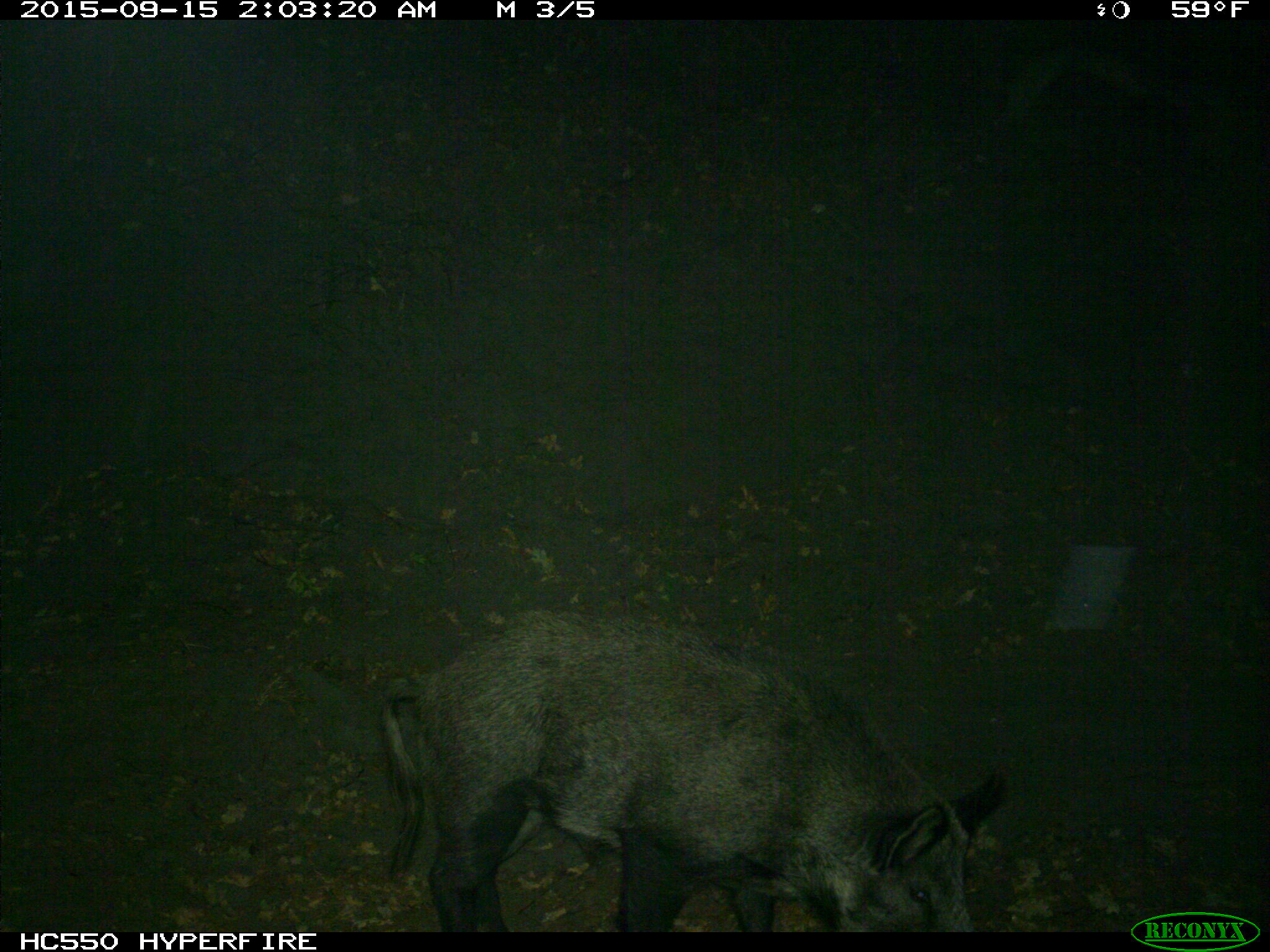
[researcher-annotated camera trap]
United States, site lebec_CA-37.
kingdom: Animalia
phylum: Chordata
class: Mammalia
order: Artiodactyla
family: Suidae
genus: Sus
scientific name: Sus scrofa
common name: wild boar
Sus scrofa (wild boar).